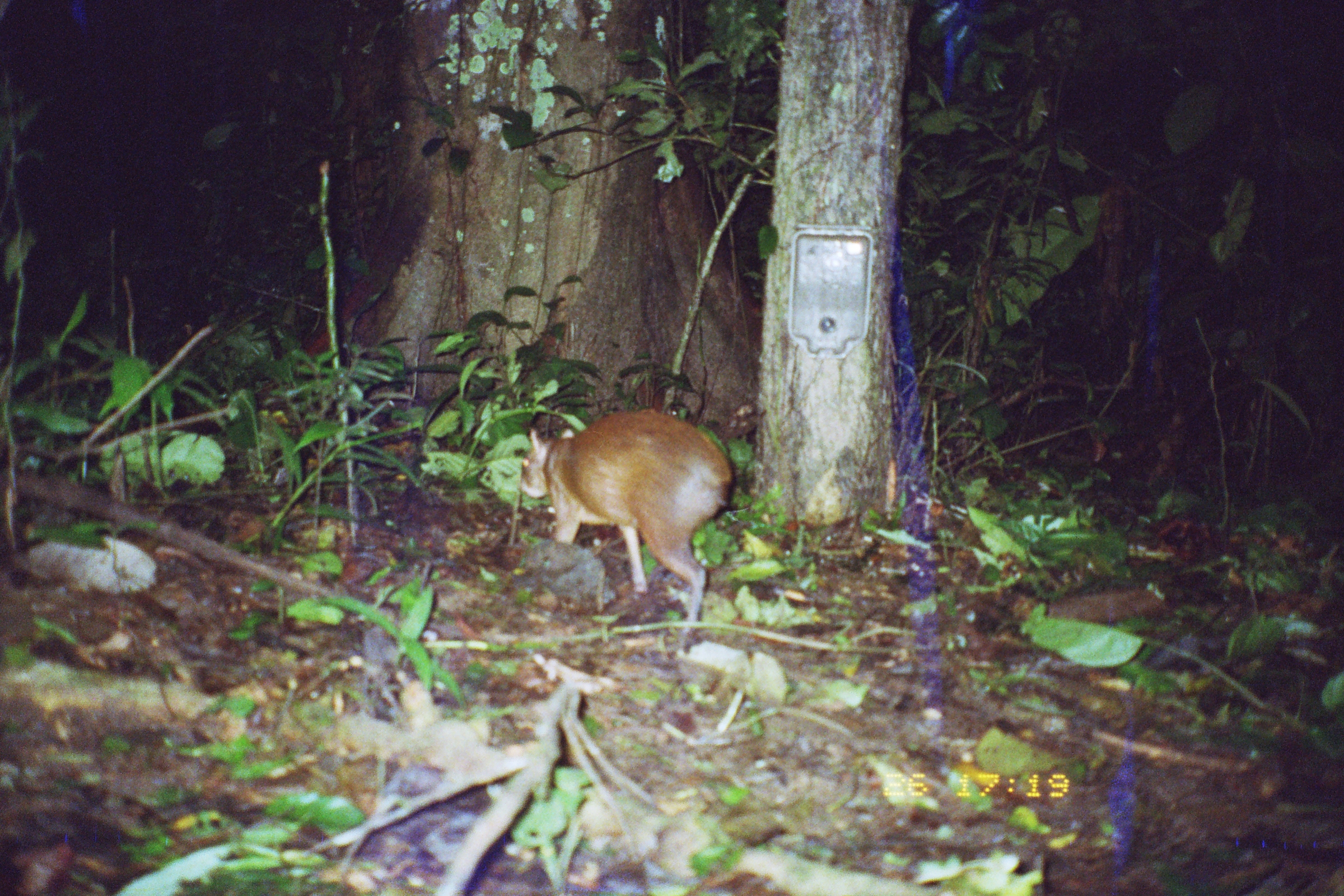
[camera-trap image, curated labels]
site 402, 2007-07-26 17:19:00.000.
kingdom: Animalia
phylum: Chordata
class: Mammalia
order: Rodentia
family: Dasyproctidae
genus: Dasyprocta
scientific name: Dasyprocta punctata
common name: central american agouti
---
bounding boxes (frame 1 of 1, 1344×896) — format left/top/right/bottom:
dasyprocta punctata: 520/410/731/620